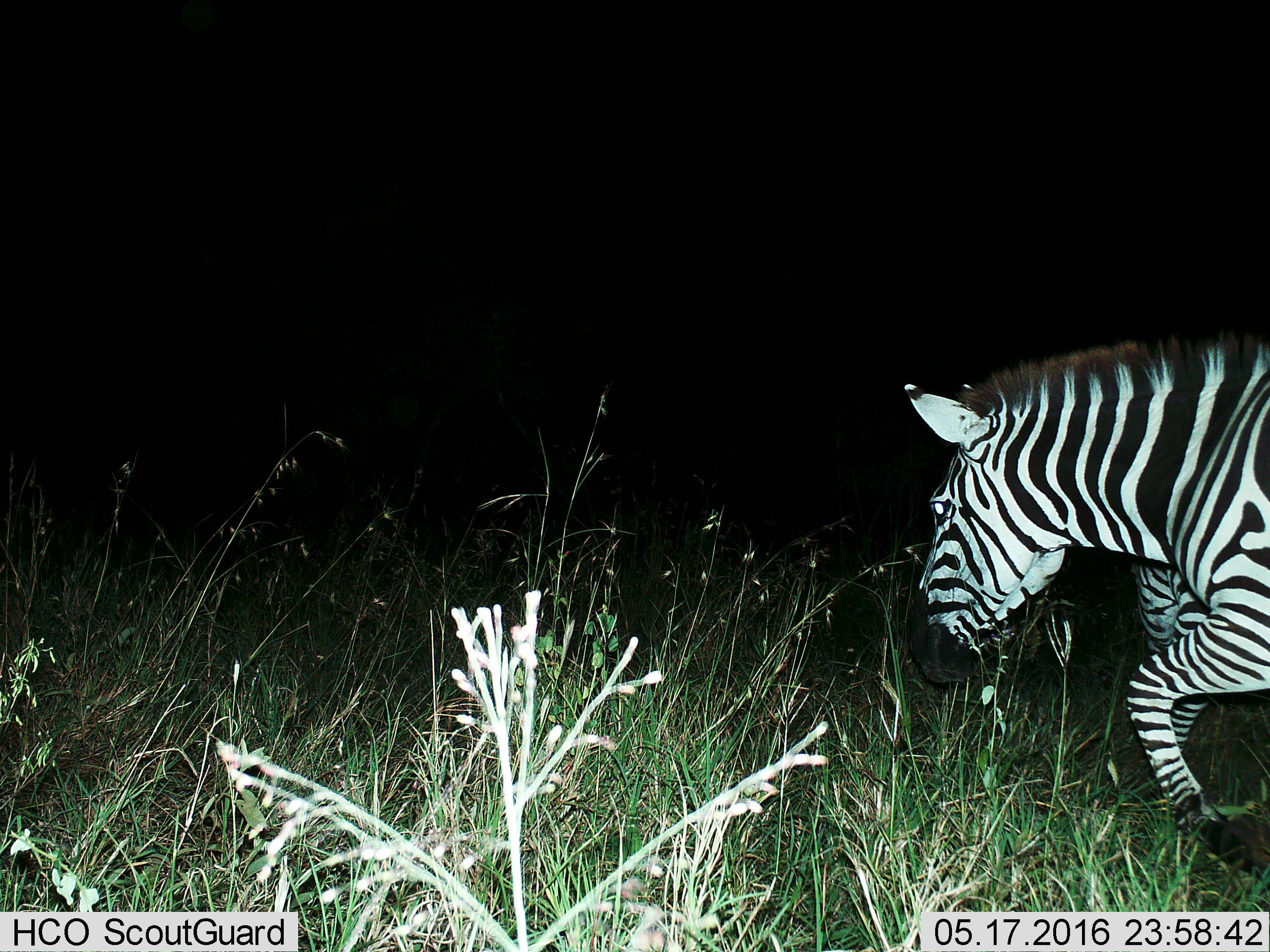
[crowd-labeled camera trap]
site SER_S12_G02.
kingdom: Animalia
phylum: Chordata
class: Mammalia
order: Perissodactyla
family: Equidae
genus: Equus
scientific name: Equus quagga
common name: plains zebra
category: zebraplains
Zebraplains (plains zebra) (Equus quagga), count 1. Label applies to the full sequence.